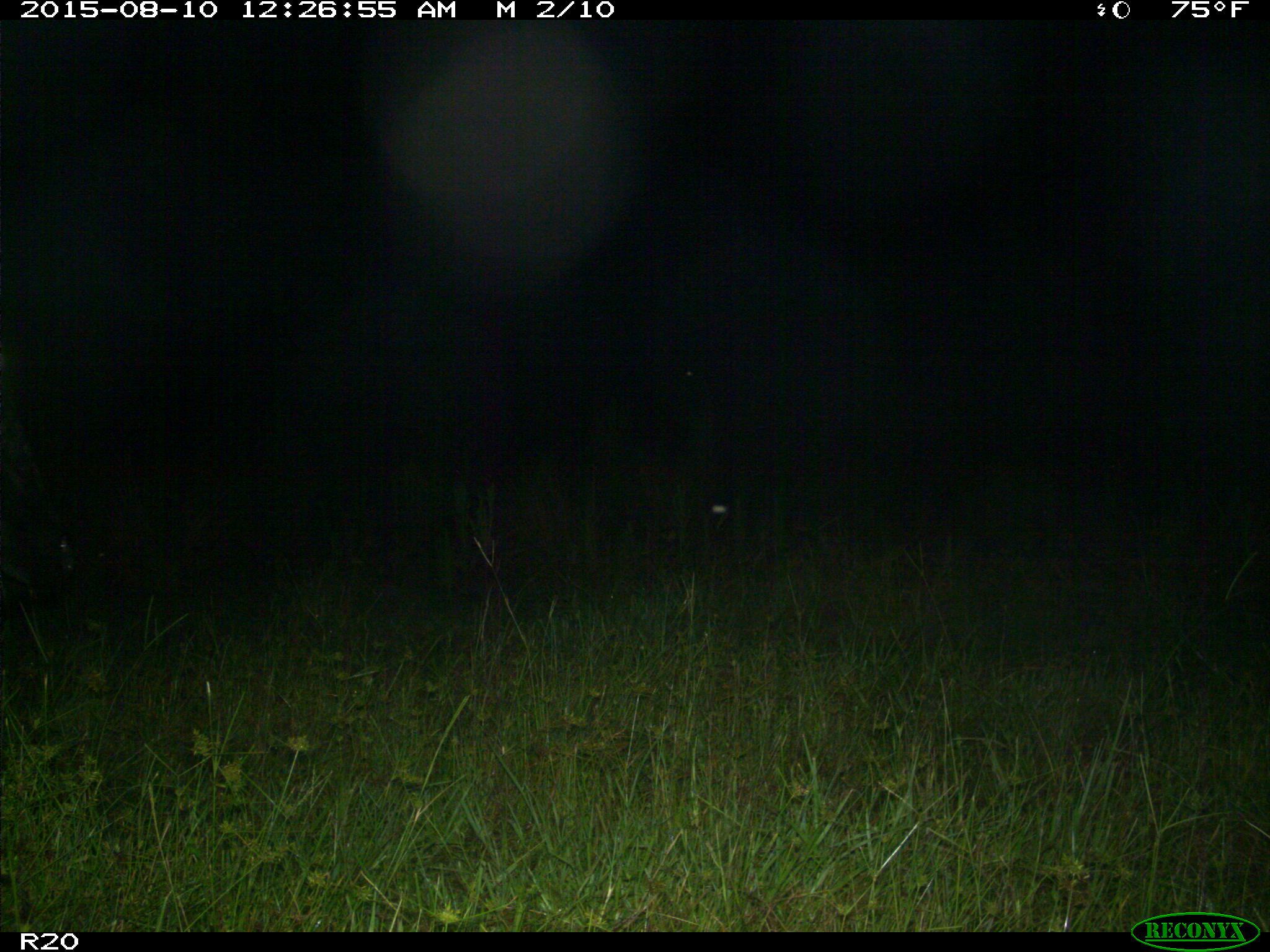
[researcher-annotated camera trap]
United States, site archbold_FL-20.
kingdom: Animalia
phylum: Chordata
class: Mammalia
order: Artiodactyla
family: Bovidae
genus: Bos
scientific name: Bos taurus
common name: domestic cow